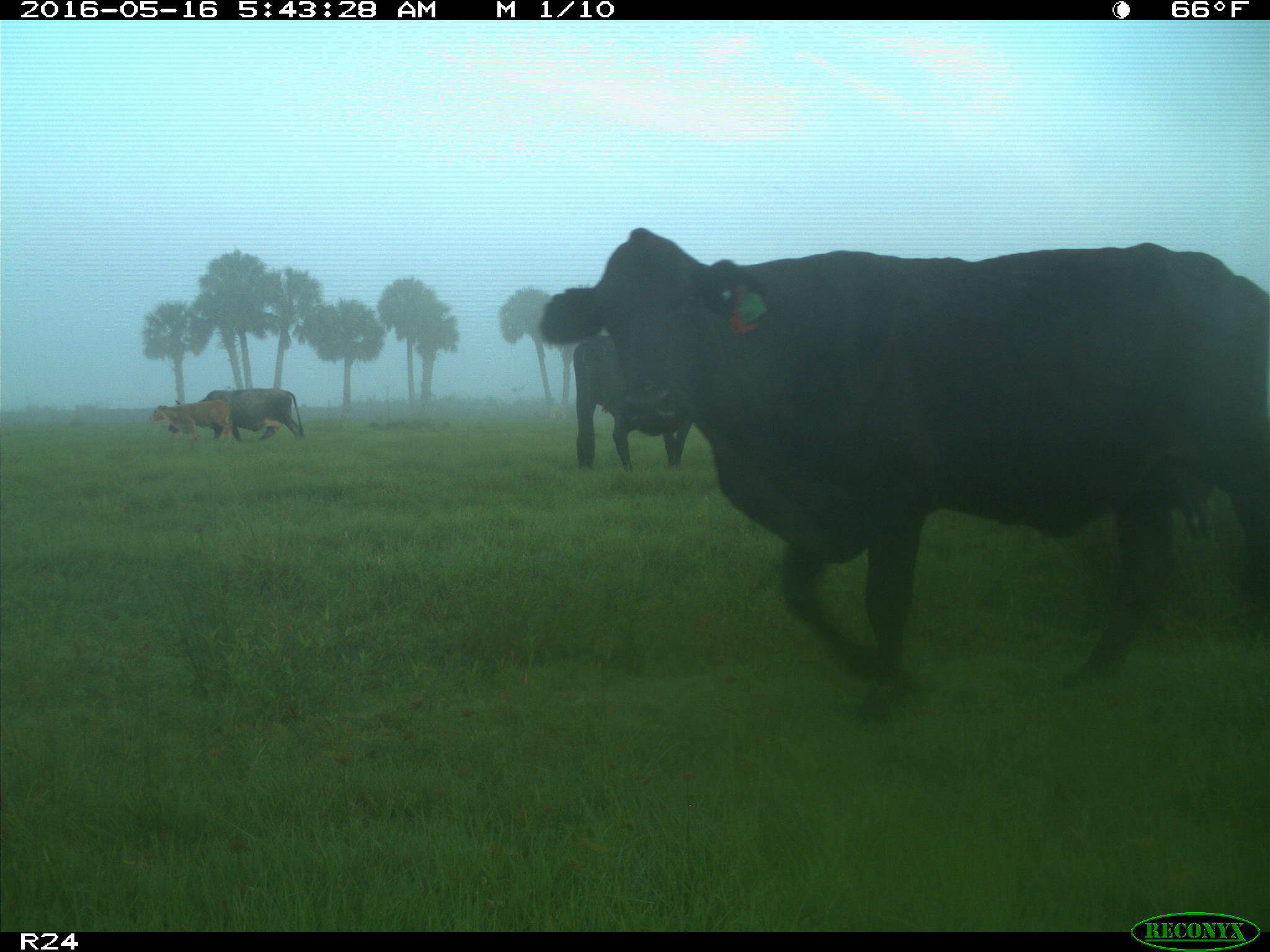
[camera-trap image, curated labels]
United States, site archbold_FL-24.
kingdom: Animalia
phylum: Chordata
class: Mammalia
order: Artiodactyla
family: Bovidae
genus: Bos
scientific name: Bos taurus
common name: domestic cow